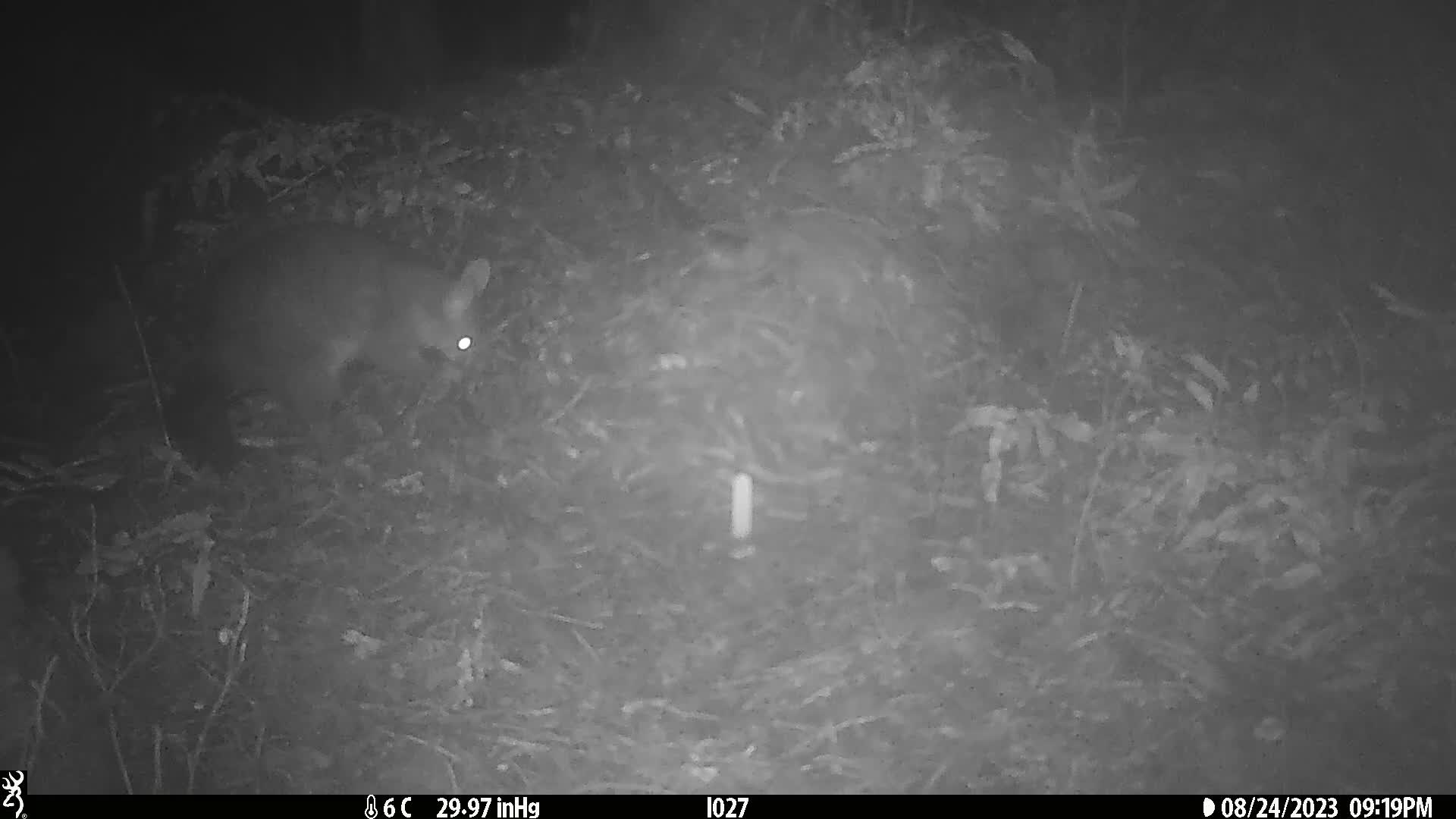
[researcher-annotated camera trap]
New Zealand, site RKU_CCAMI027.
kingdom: Animalia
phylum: Chordata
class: Mammalia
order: Diprotodontia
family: Phalangeridae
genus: Trichosurus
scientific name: Trichosurus vulpecula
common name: common brushtail possum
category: possum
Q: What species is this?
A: Possum (common brushtail possum) (Trichosurus vulpecula).